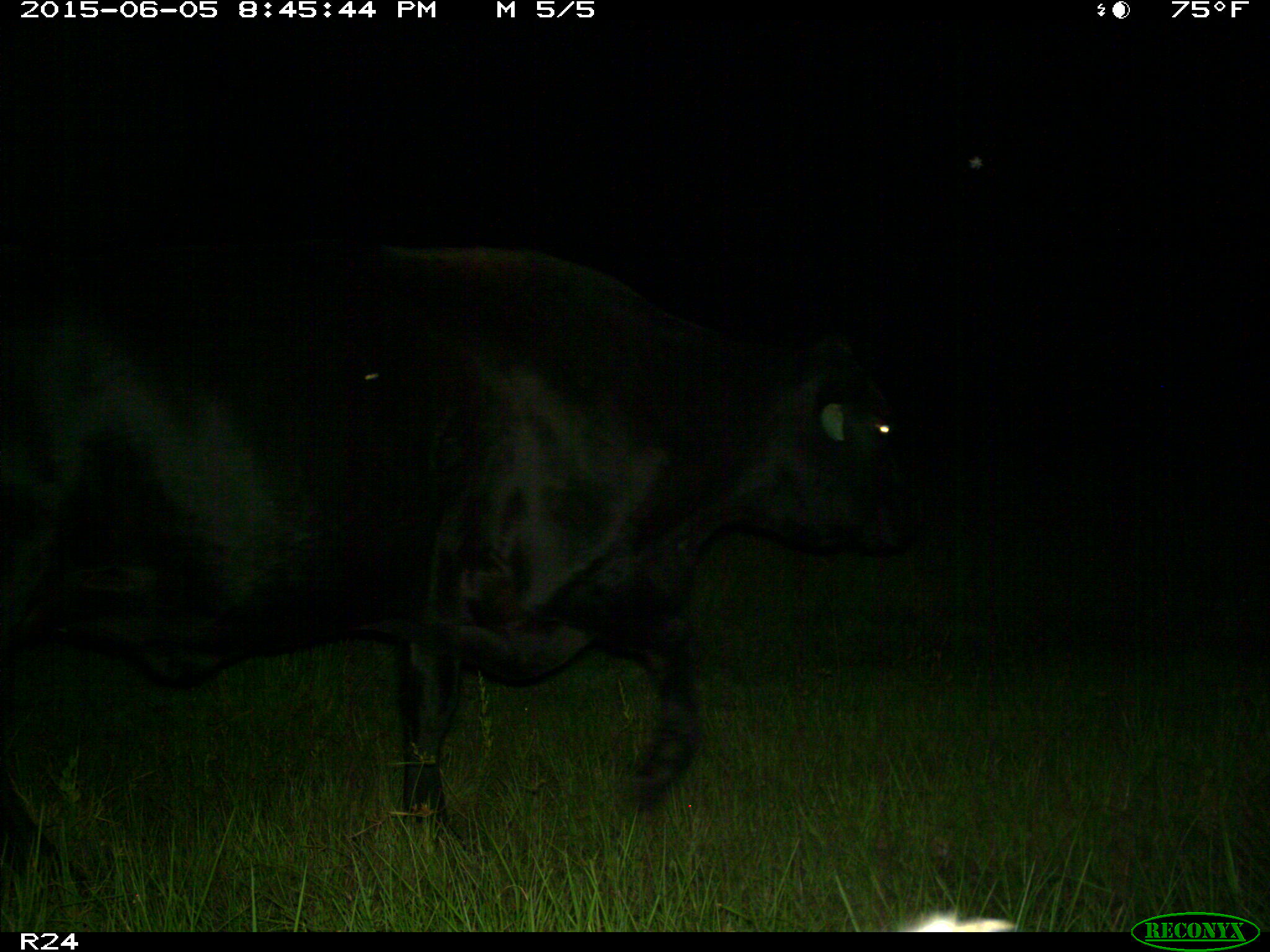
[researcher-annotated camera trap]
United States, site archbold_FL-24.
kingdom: Animalia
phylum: Chordata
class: Mammalia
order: Artiodactyla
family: Bovidae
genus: Bos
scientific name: Bos taurus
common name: domestic cow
Bos taurus (domestic cow).